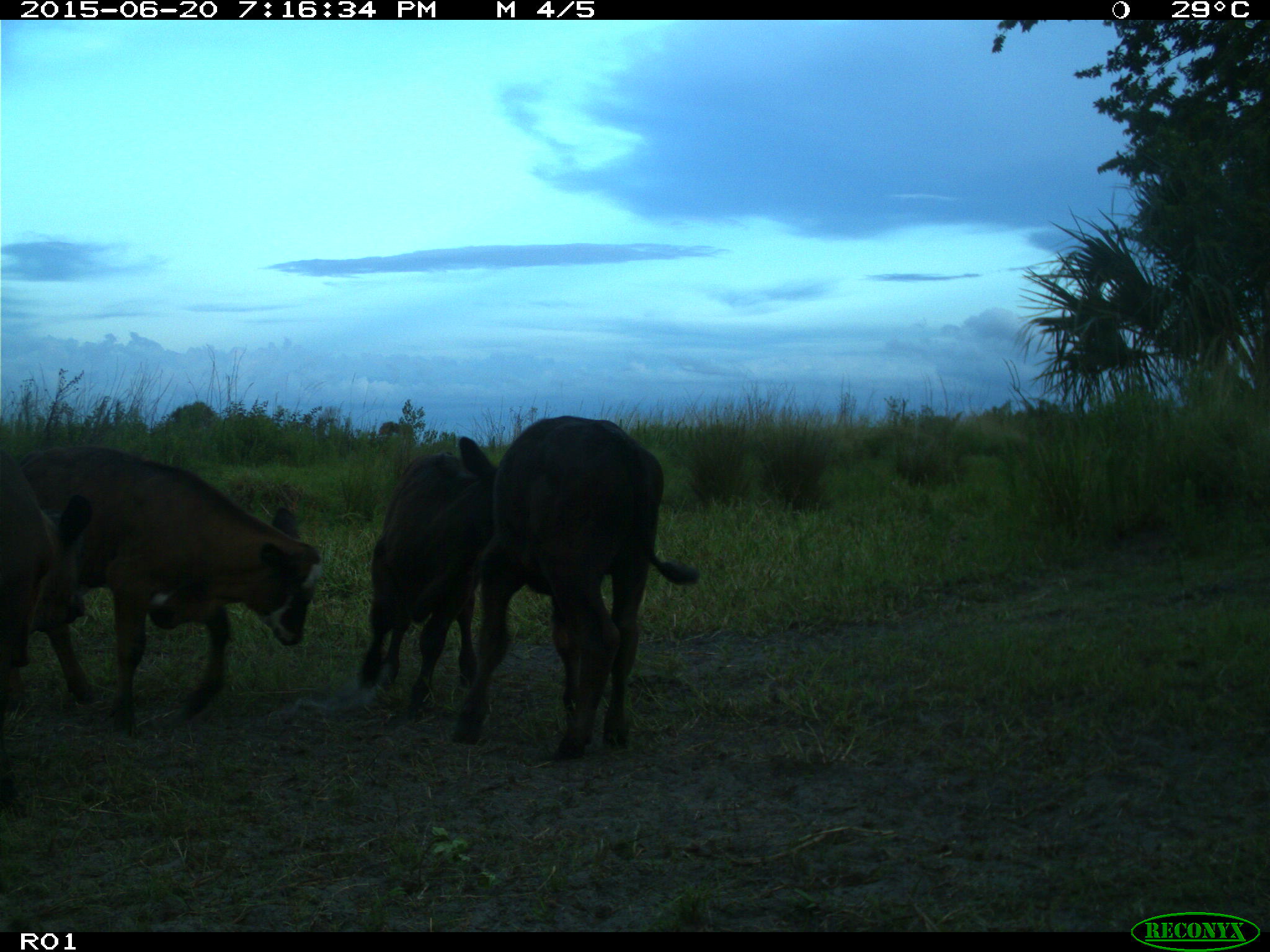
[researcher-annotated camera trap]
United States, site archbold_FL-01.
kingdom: Animalia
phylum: Chordata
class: Mammalia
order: Artiodactyla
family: Bovidae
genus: Bos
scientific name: Bos taurus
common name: domestic cow